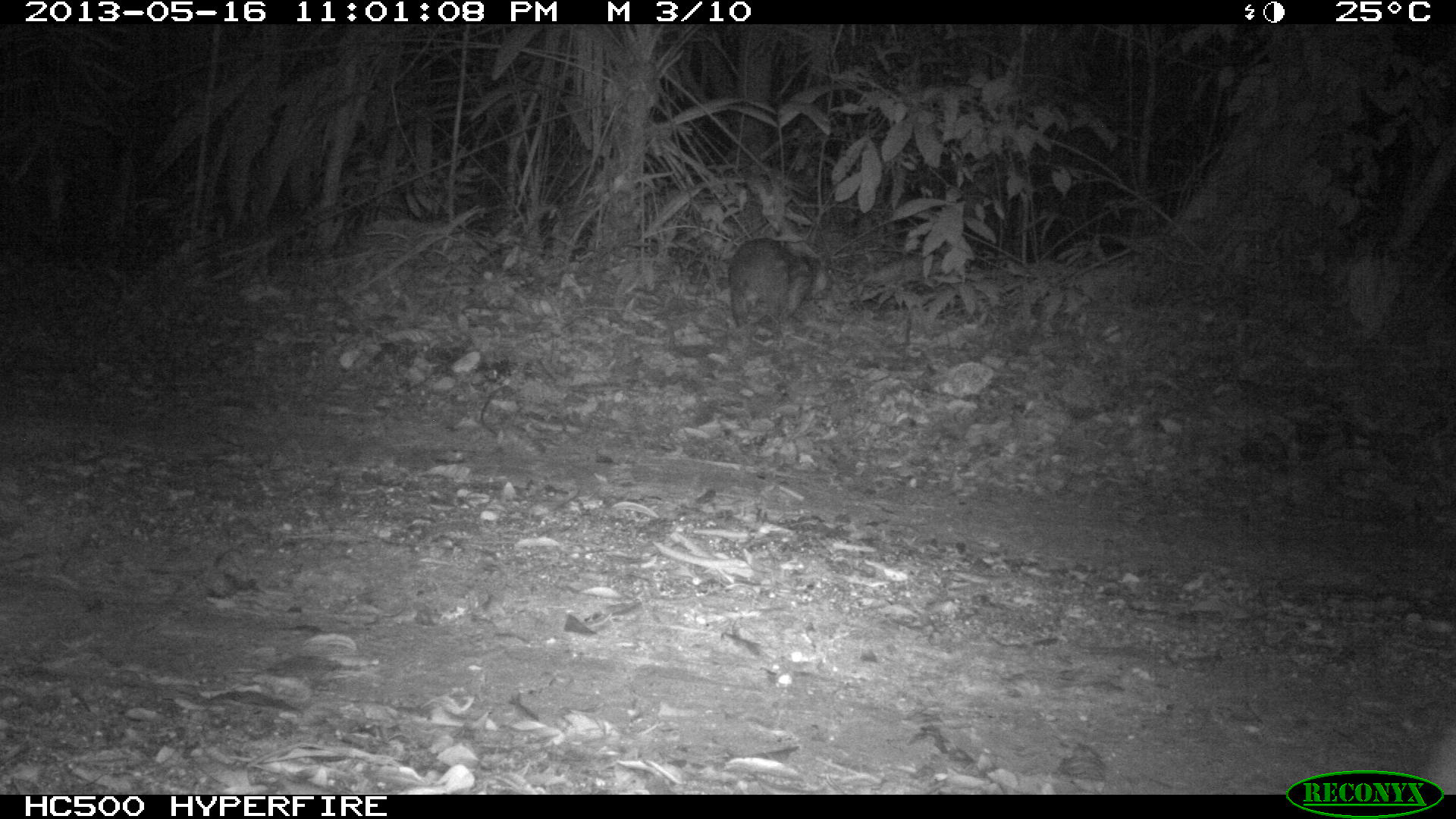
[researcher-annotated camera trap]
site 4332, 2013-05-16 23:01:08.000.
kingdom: Animalia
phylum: Chordata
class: Mammalia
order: Rodentia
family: Cuniculidae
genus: Cuniculus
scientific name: Cuniculus paca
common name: lowland paca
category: agouti paca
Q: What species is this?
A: Agouti paca (lowland paca) (Cuniculus paca).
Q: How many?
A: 1.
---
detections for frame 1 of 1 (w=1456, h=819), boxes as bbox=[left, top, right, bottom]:
agouti paca: bbox=[723, 236, 836, 333]